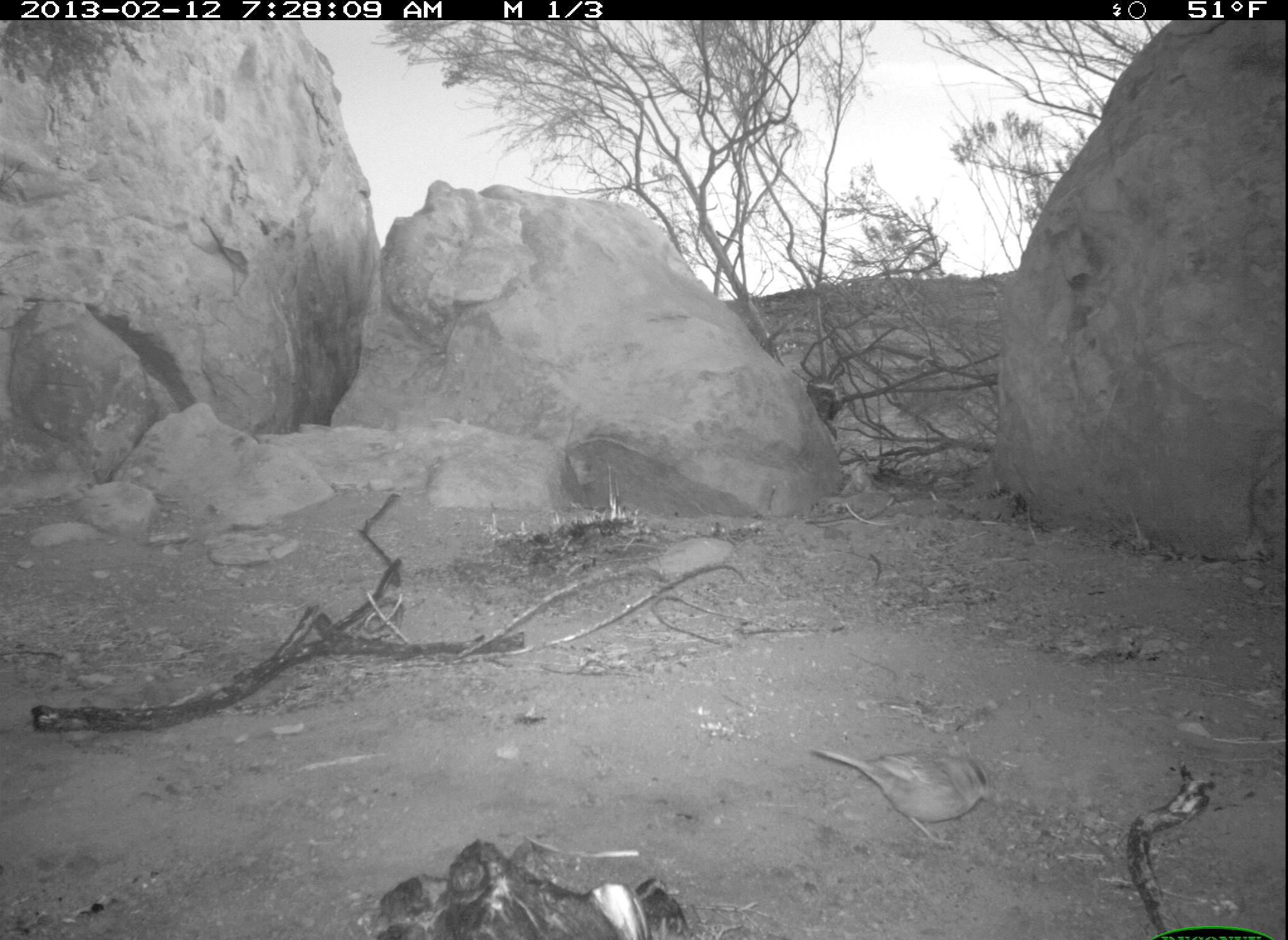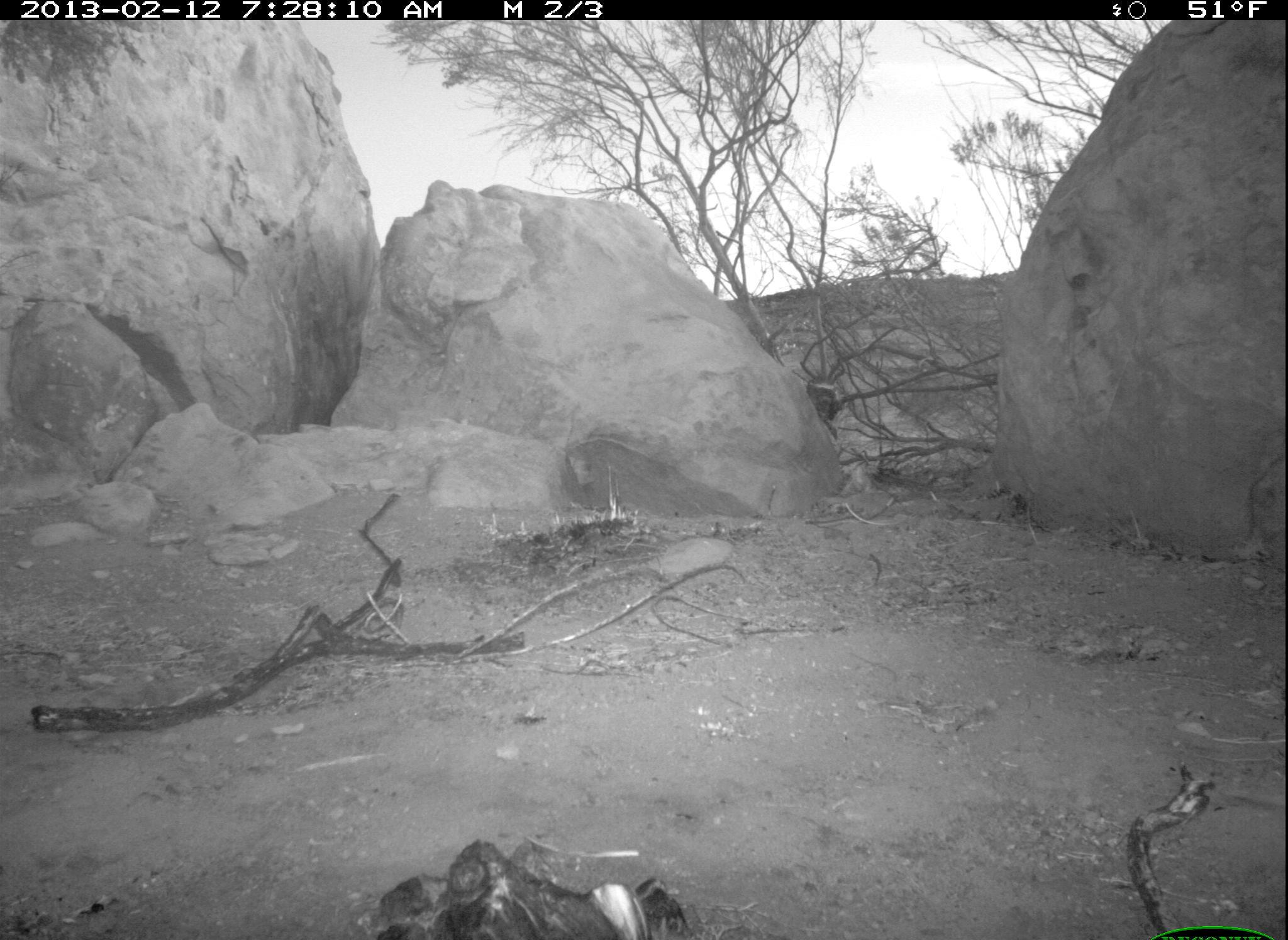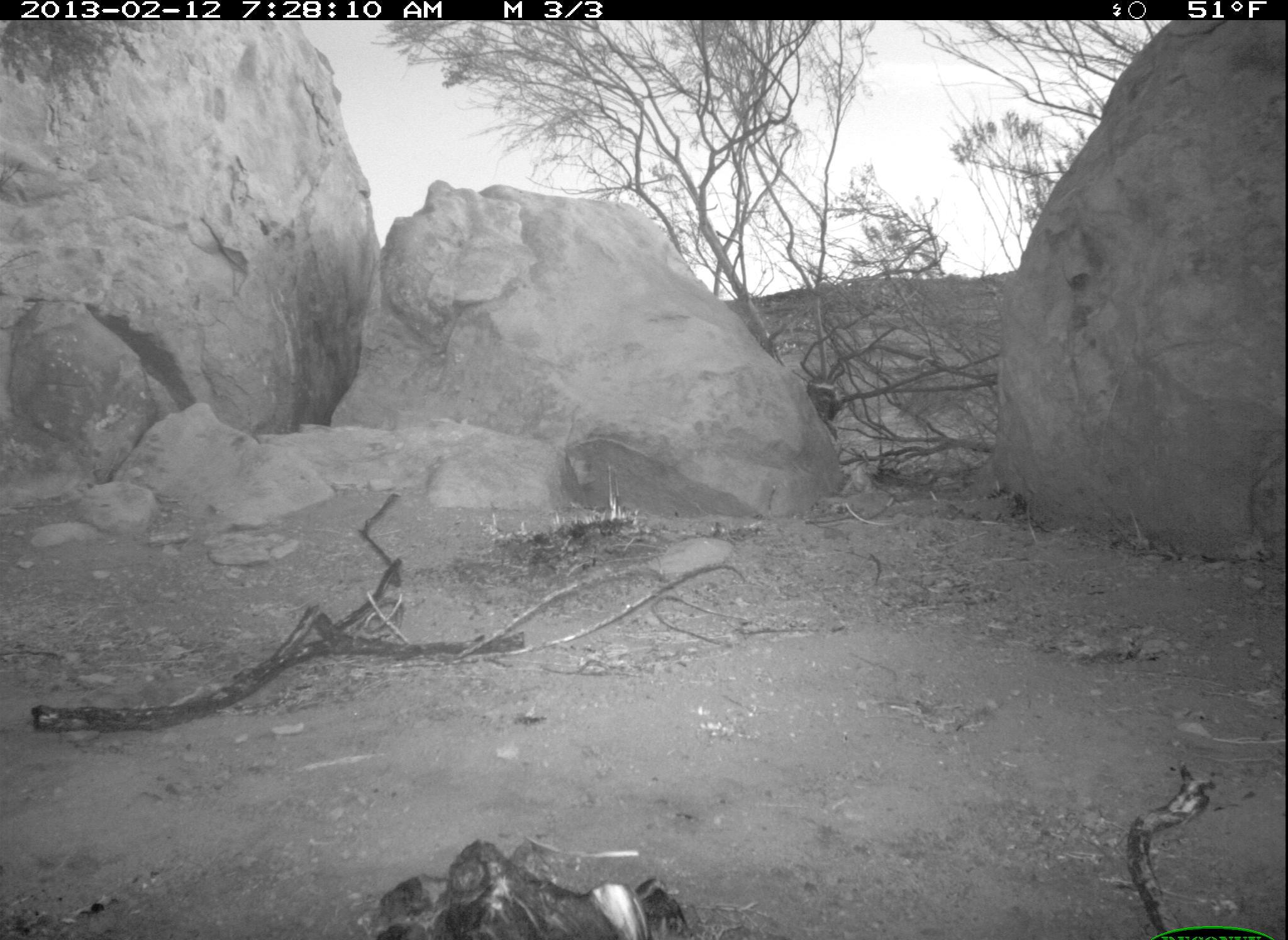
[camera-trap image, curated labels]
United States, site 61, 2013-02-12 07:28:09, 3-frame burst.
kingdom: Animalia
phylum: Chordata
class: Aves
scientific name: Aves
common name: bird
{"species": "bird (Aves)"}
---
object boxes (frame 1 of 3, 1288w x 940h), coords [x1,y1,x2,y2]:
bird: [810,741,997,850]